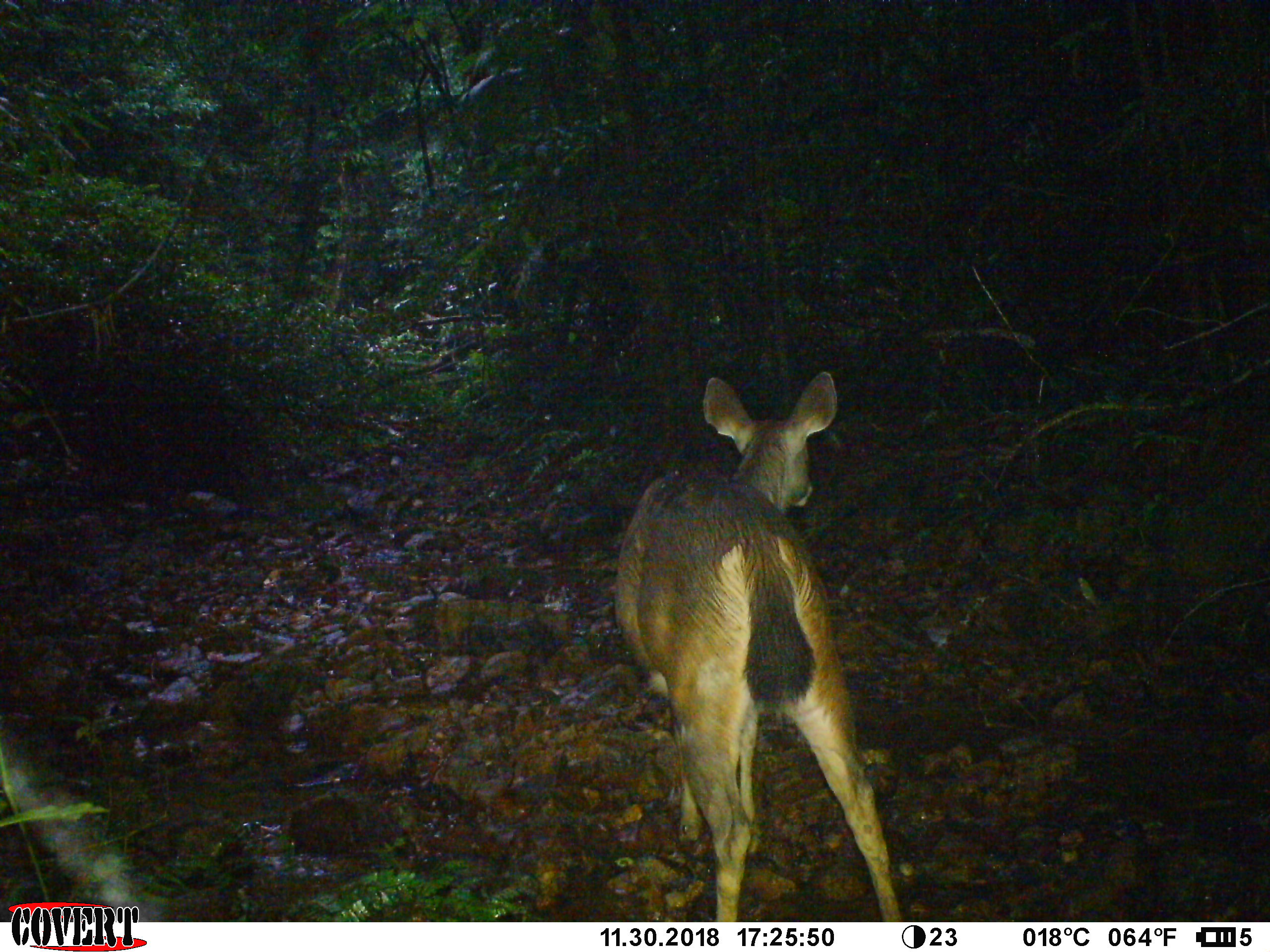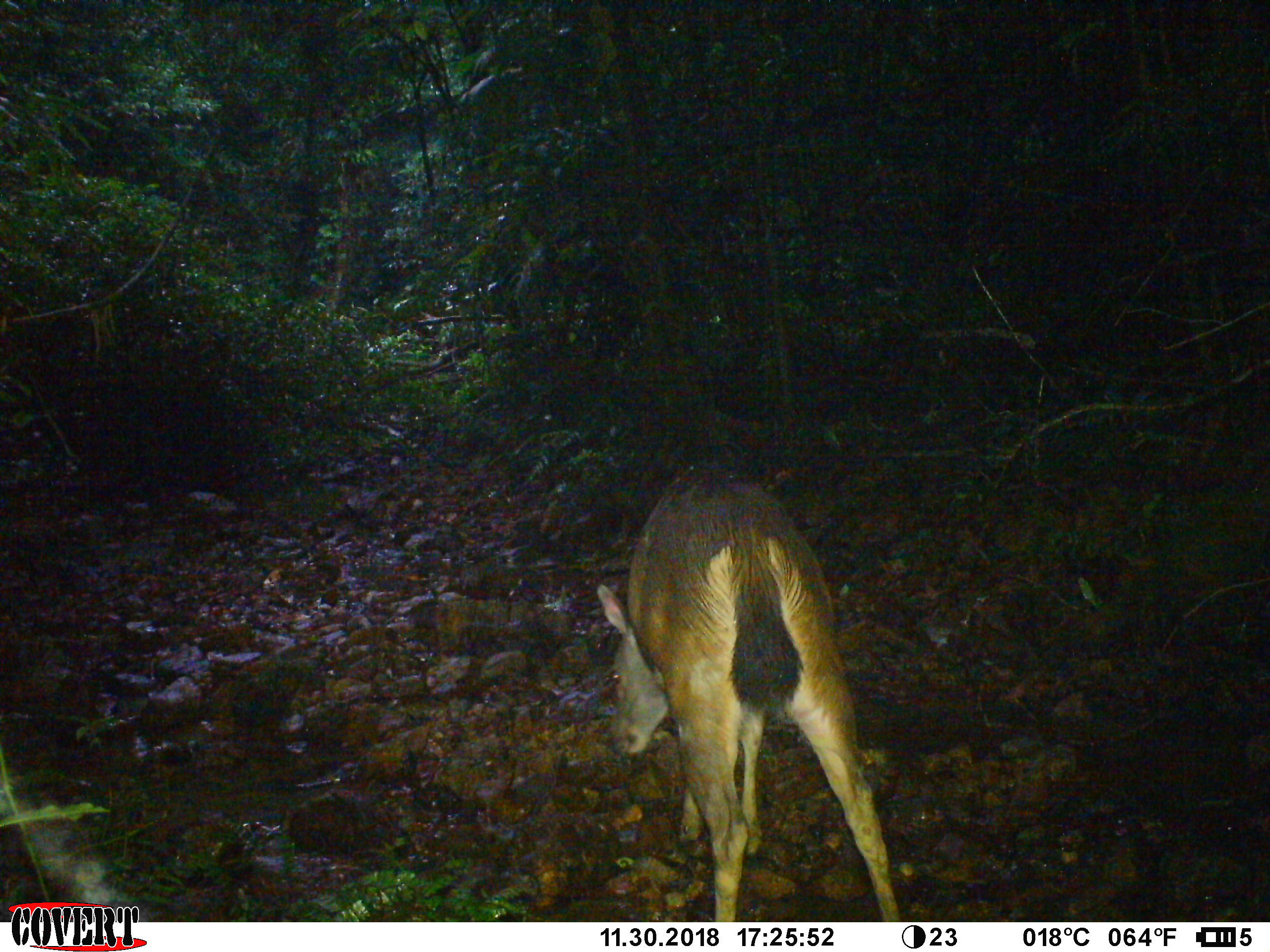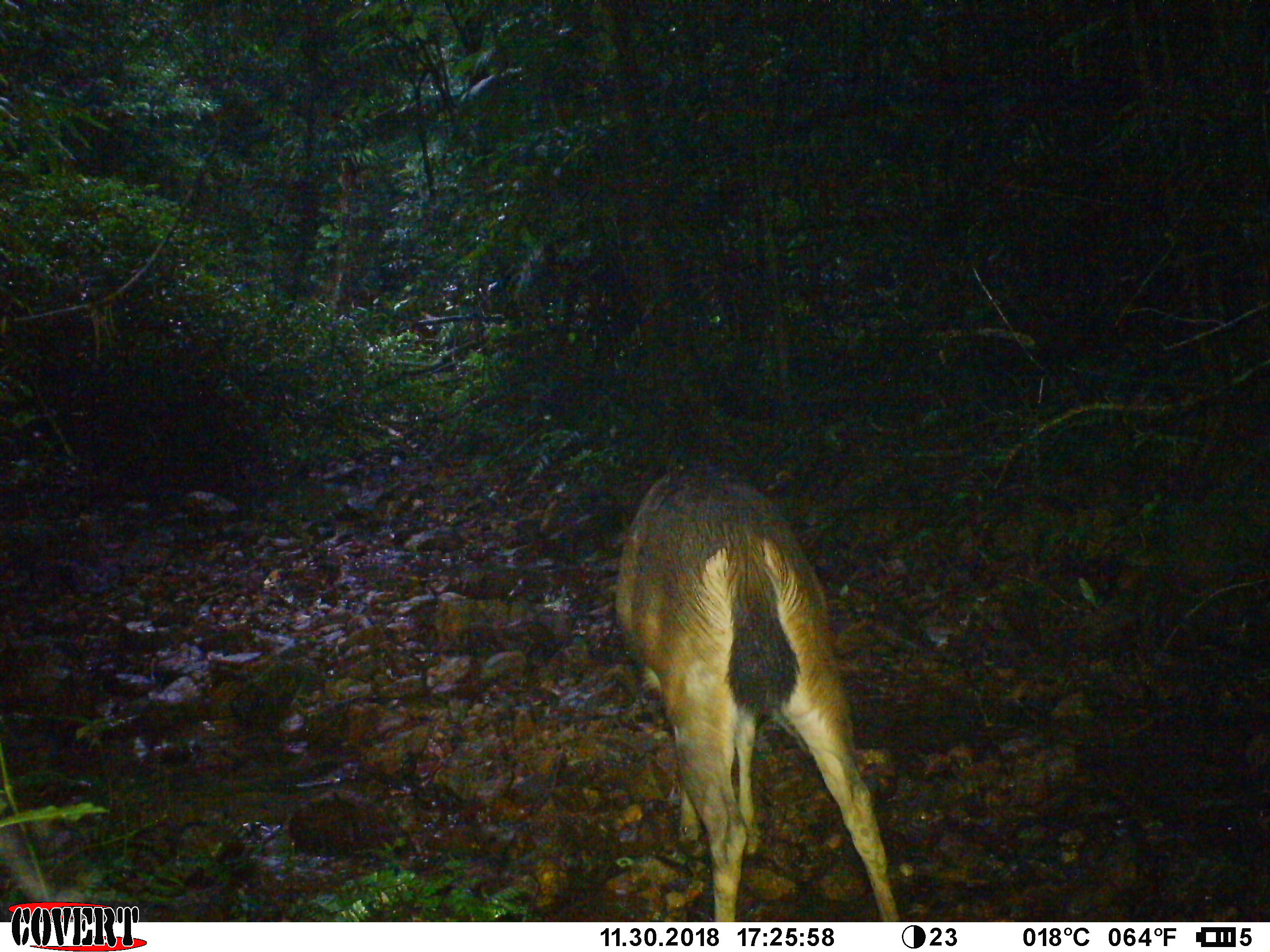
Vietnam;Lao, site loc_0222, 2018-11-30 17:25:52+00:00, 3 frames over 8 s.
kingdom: Animalia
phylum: Chordata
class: Mammalia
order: Artiodactyla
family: Cervidae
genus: Rusa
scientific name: Rusa unicolor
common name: sambar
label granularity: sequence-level